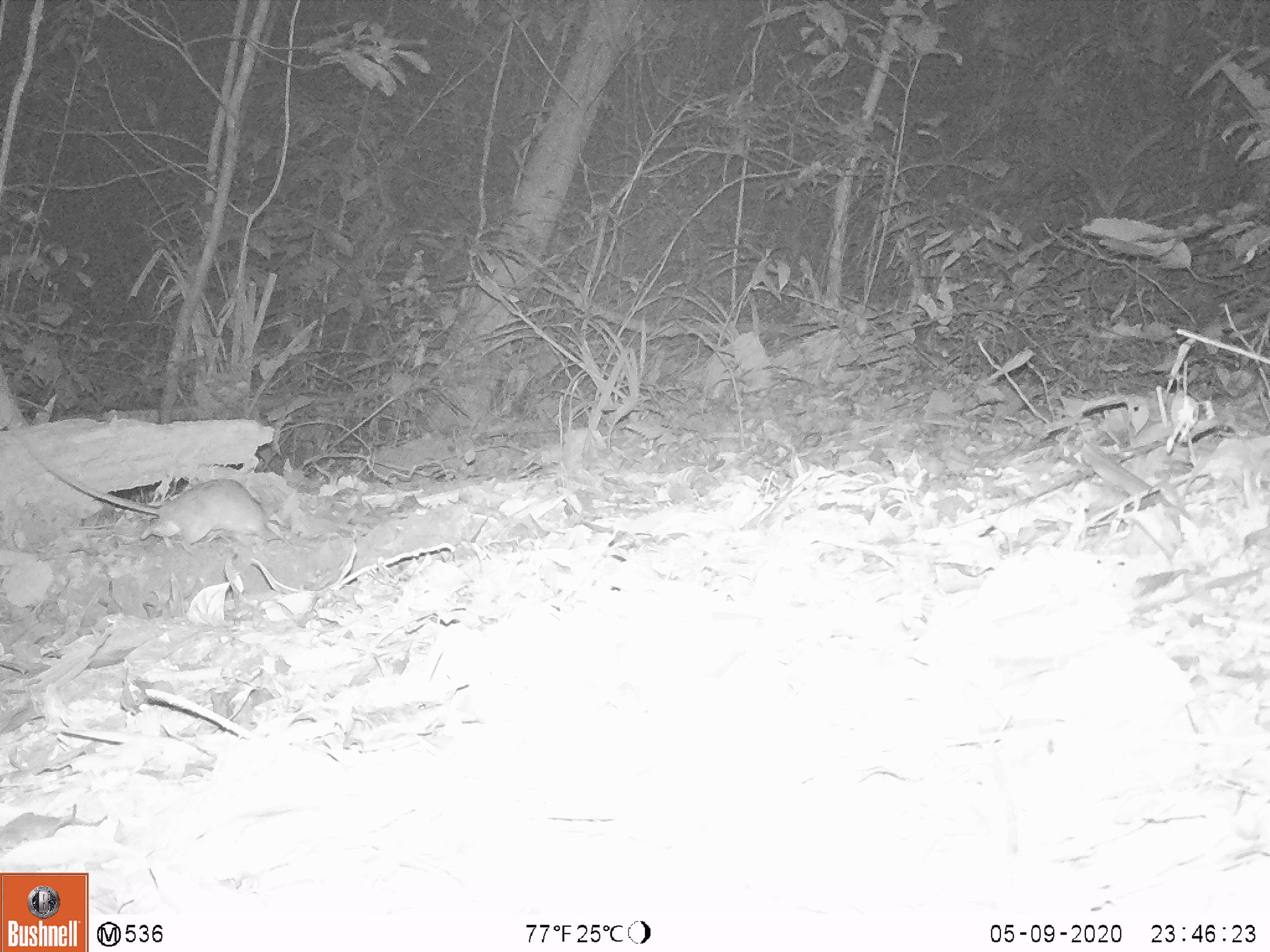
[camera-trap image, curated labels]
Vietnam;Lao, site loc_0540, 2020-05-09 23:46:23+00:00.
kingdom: Animalia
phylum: Chordata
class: Mammalia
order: Rodentia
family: Muridae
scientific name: Muridae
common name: old-world mice and rats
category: unidentified murid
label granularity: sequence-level